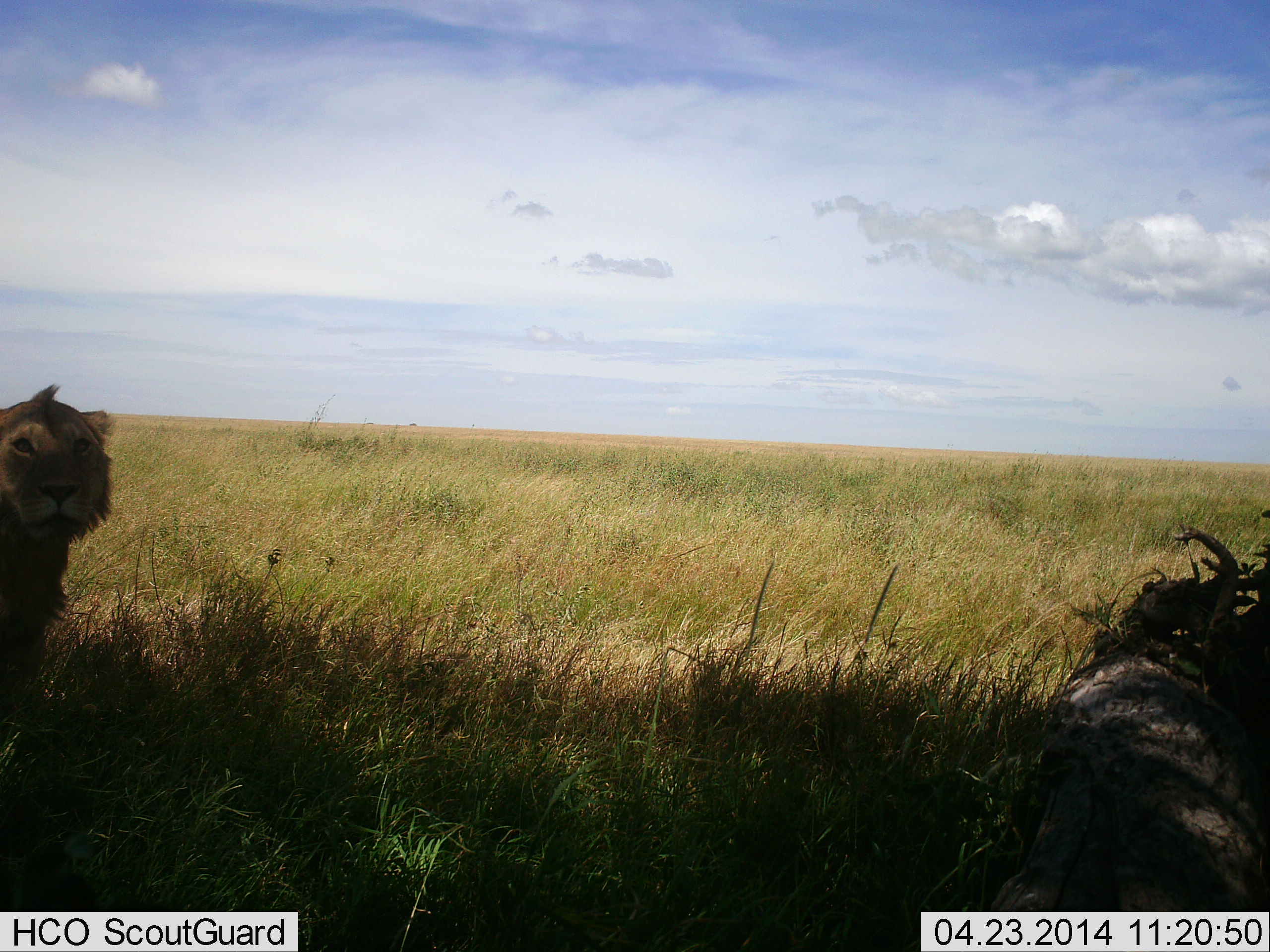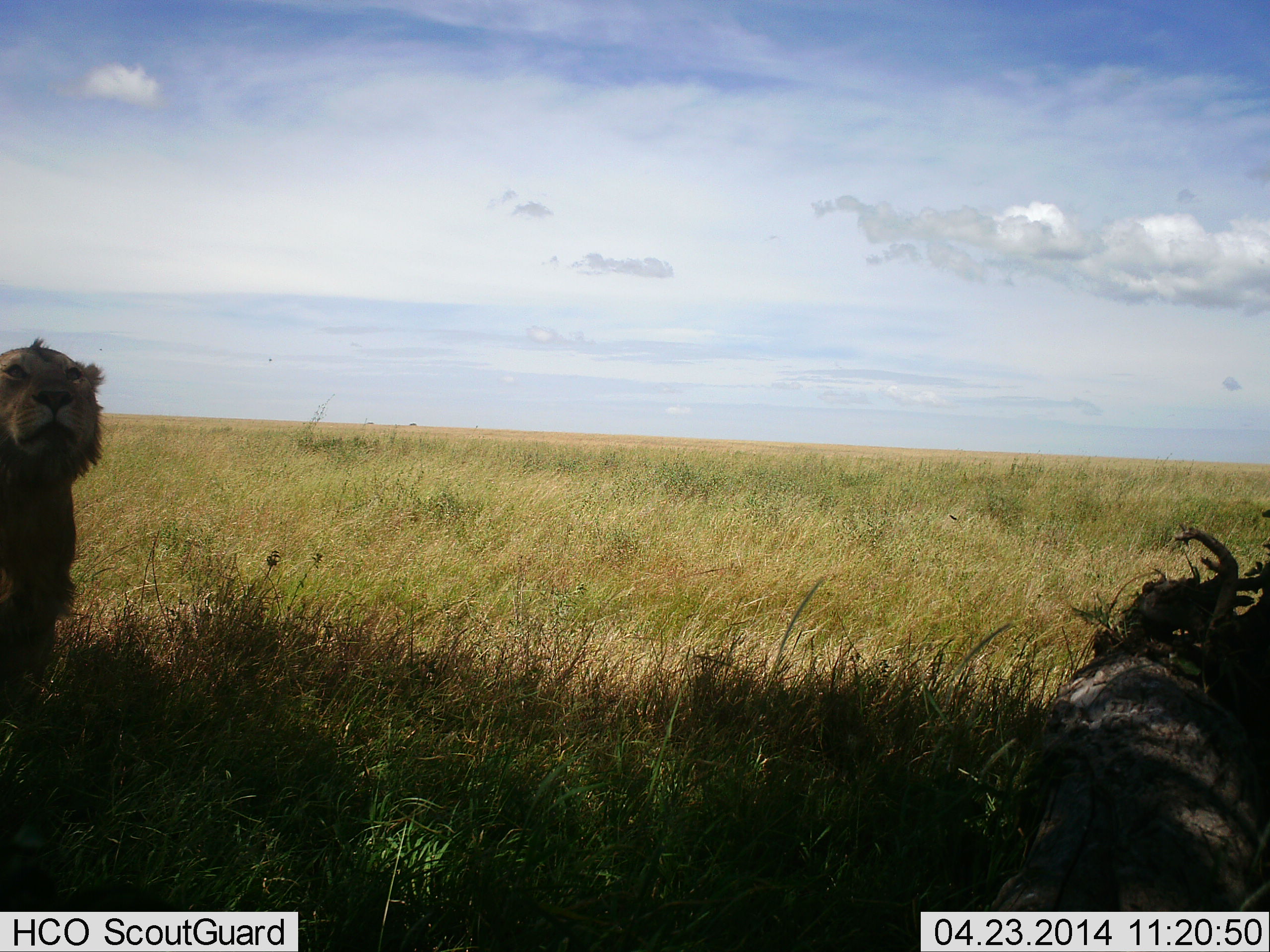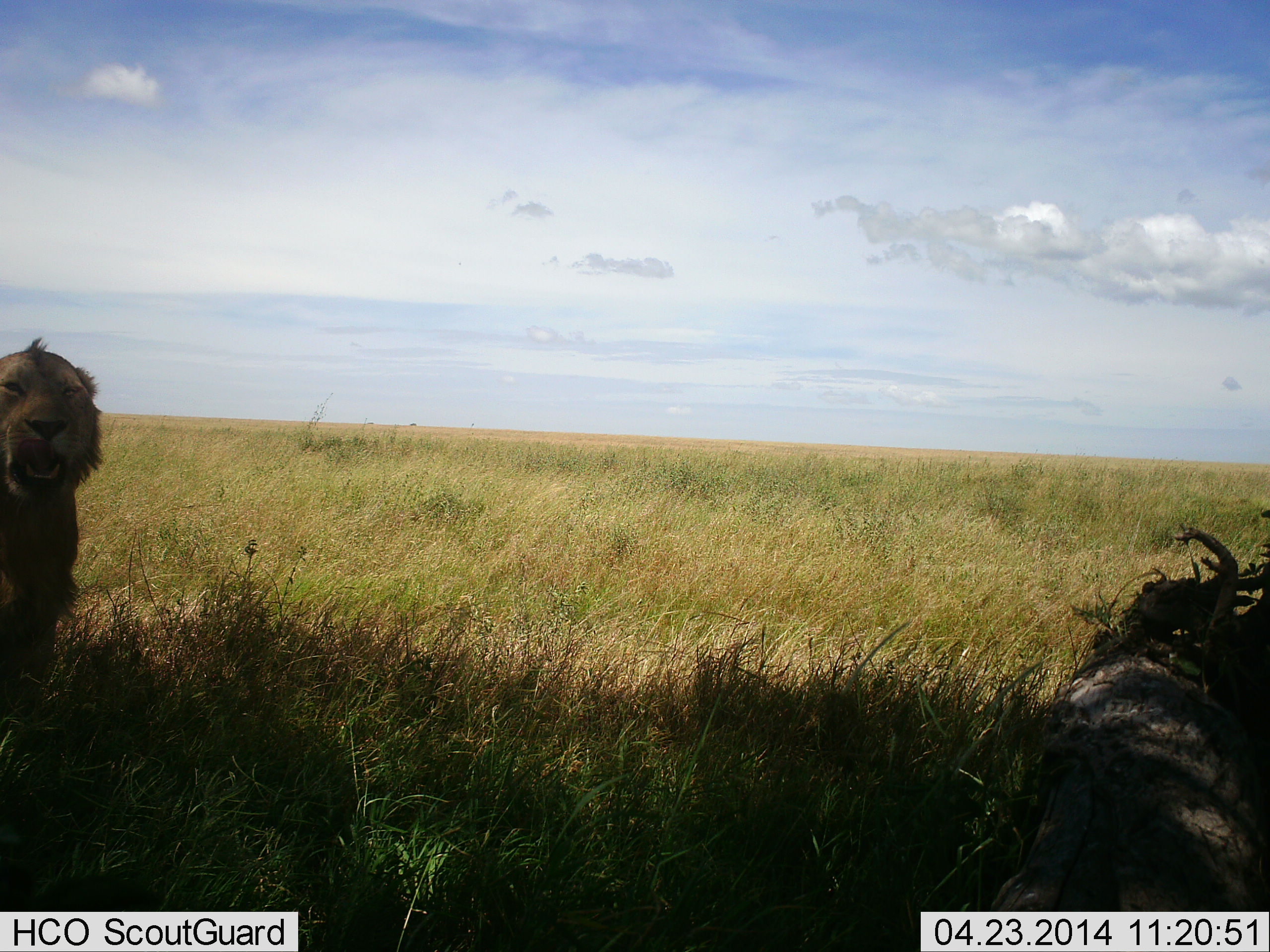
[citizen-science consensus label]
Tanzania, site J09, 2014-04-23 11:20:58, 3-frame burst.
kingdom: Animalia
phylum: Chordata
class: Mammalia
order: Carnivora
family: Felidae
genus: Panthera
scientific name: Panthera leo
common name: lion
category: lionfemale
Lionfemale (lion) (Panthera leo), count 1. Behavior (volunteer vote fractions): standing 40%, resting 60%, moving 0%, interacting 0%. Young present (vote fraction): 0%. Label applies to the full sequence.